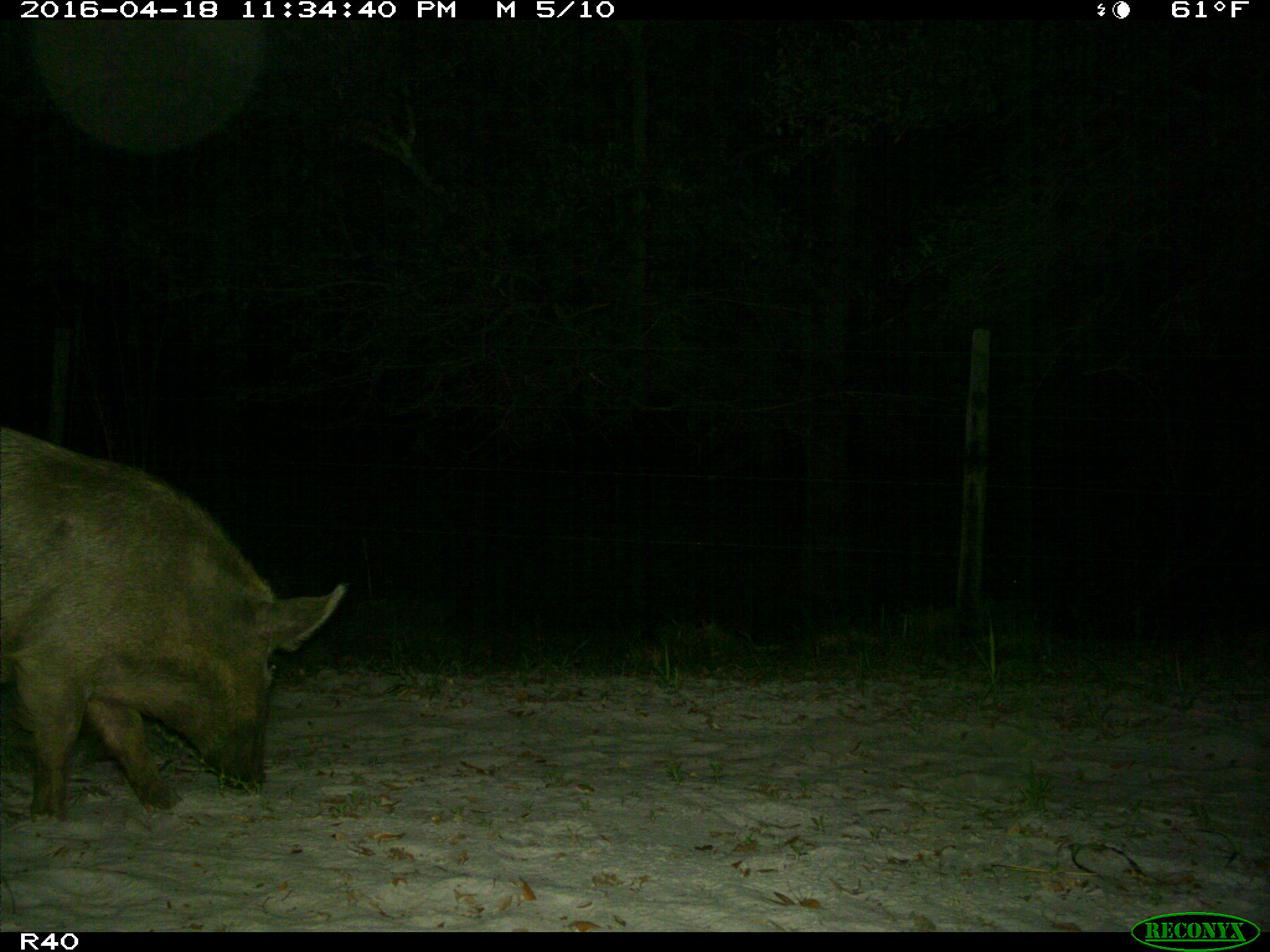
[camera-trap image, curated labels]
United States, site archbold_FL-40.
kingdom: Animalia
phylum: Chordata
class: Mammalia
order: Artiodactyla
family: Suidae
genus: Sus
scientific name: Sus scrofa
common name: wild boar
Sus scrofa (wild boar).